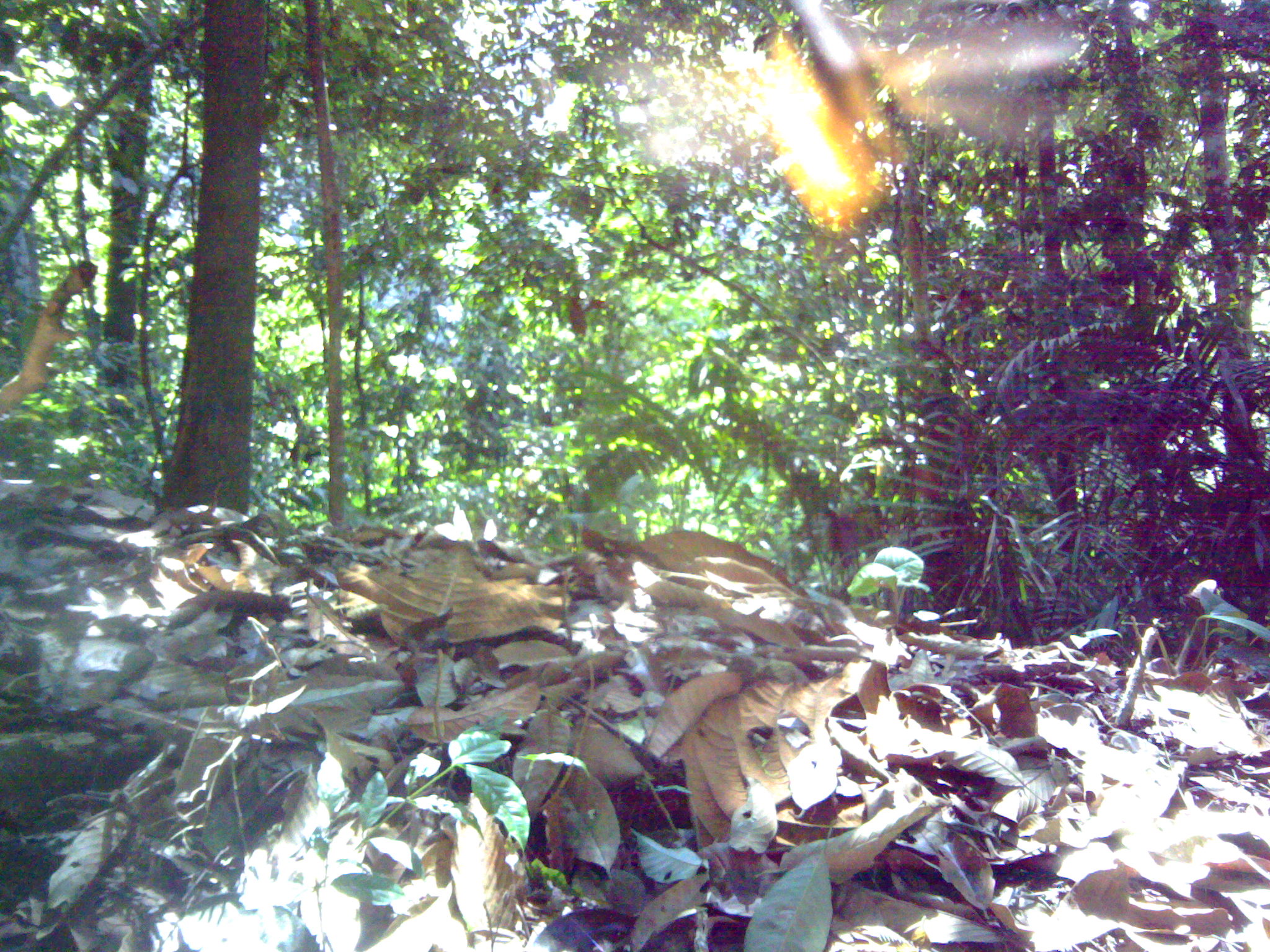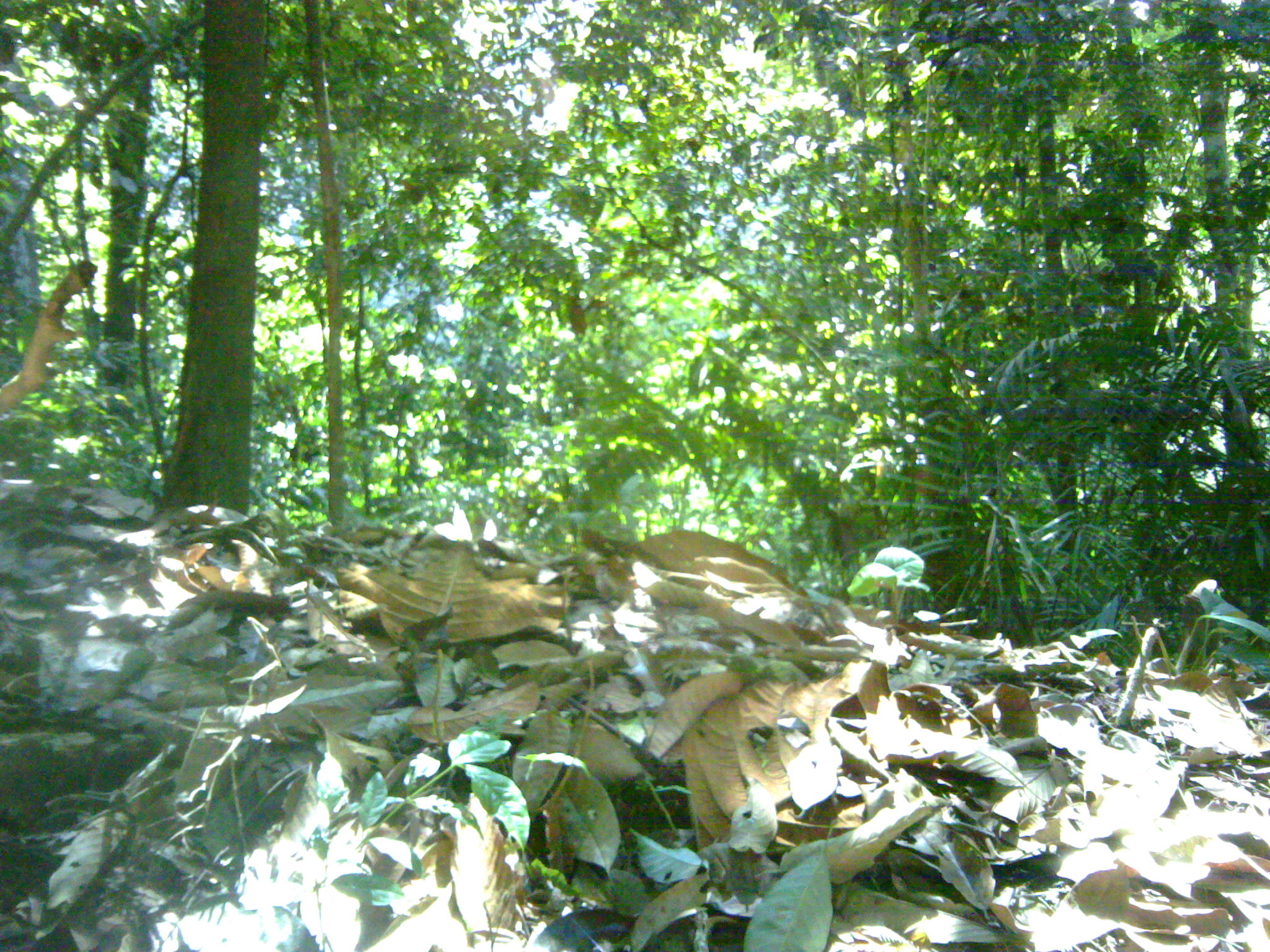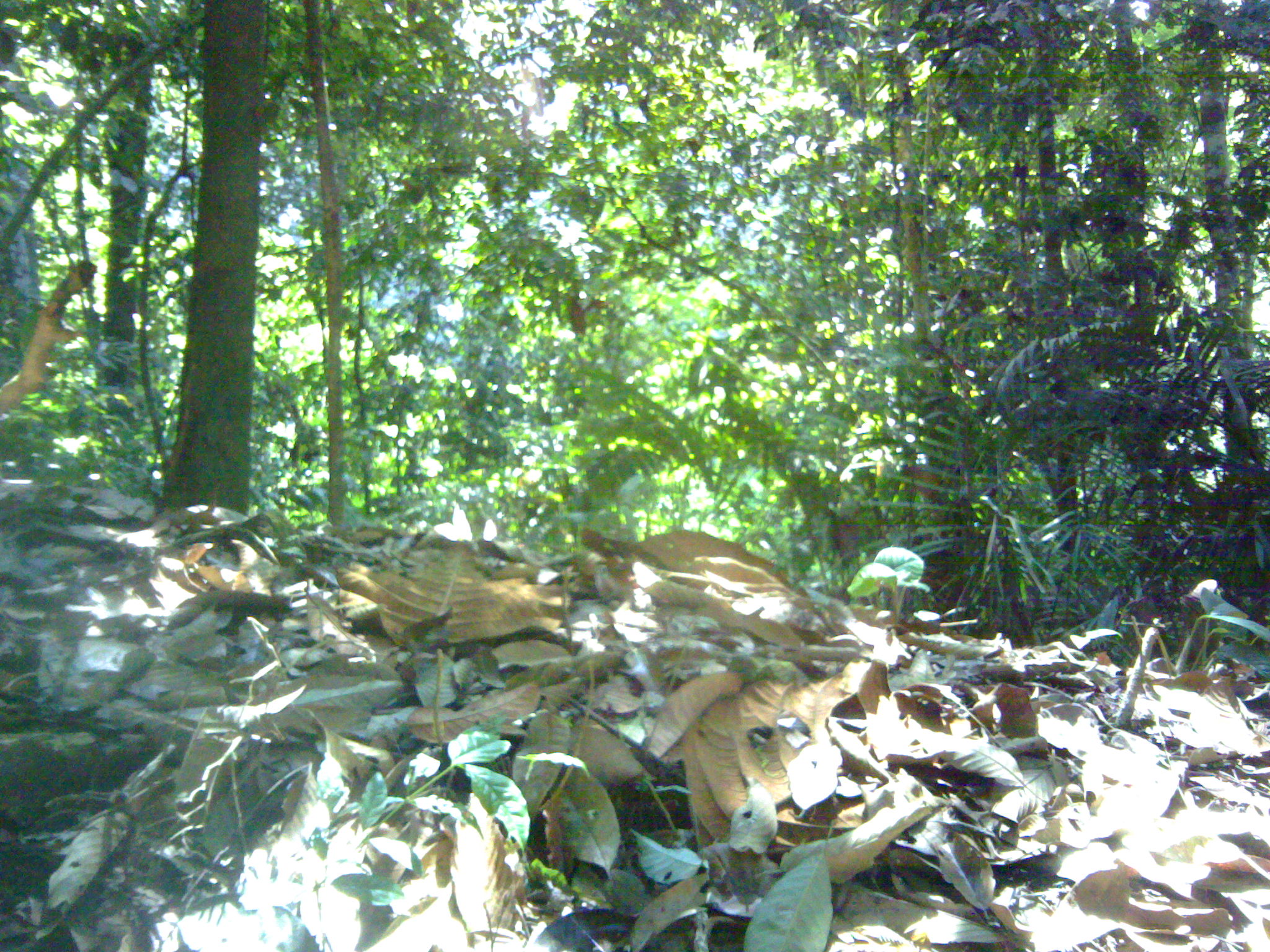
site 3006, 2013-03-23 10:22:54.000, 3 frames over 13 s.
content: unidentified animal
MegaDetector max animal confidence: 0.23